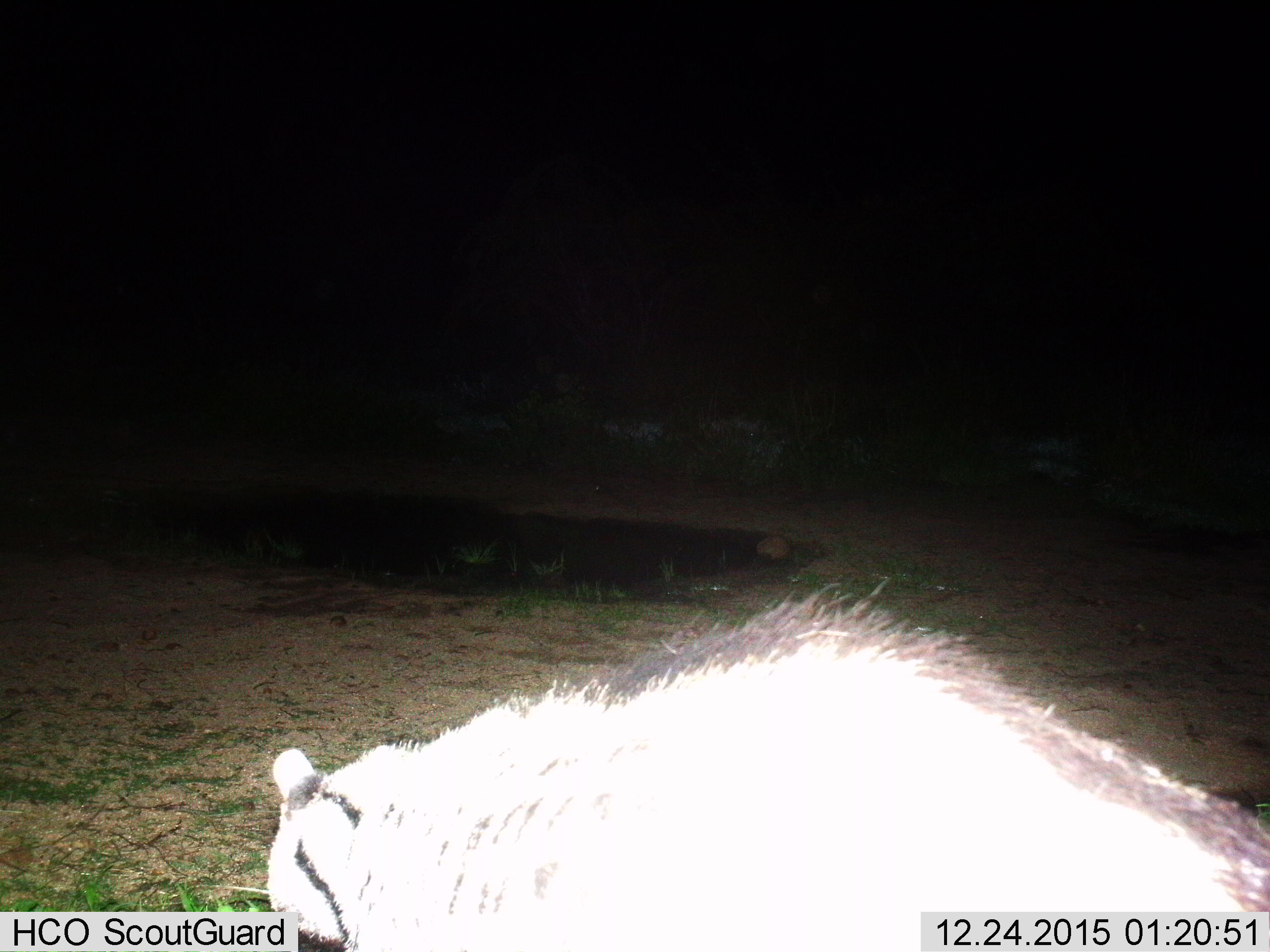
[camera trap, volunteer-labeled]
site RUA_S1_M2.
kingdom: Animalia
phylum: Chordata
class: Mammalia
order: Carnivora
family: Viverridae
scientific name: Viverridae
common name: civet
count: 1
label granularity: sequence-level